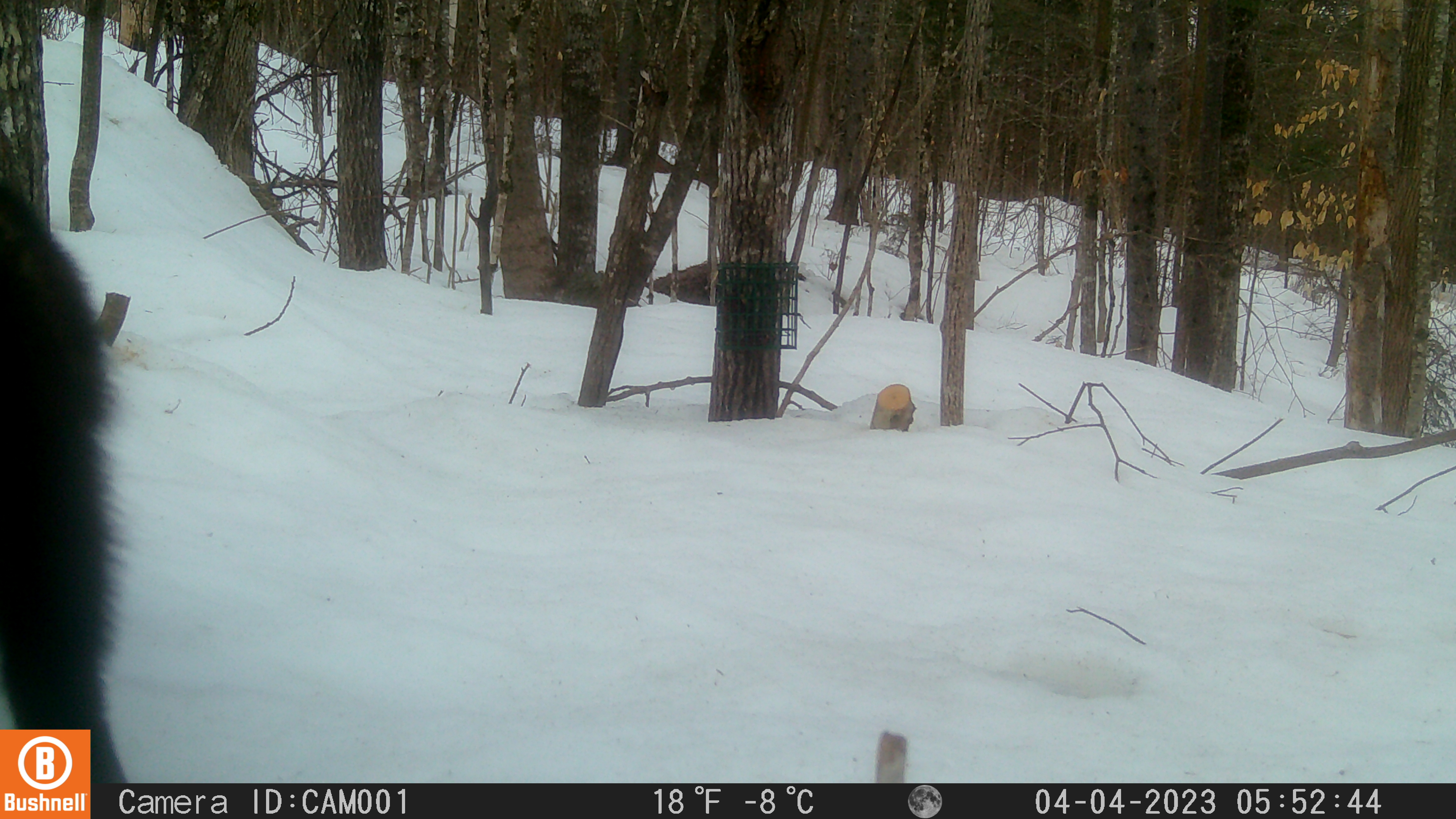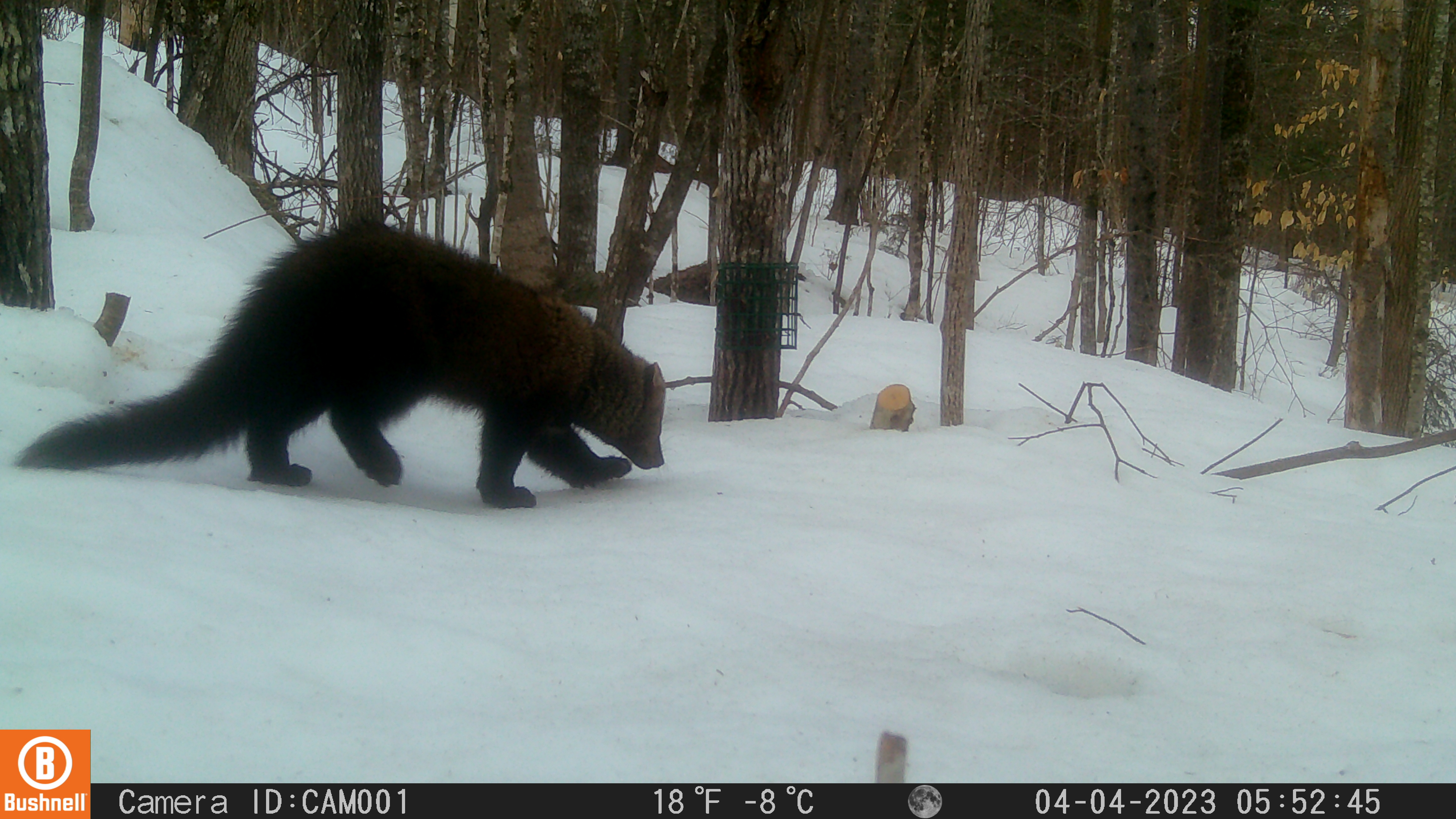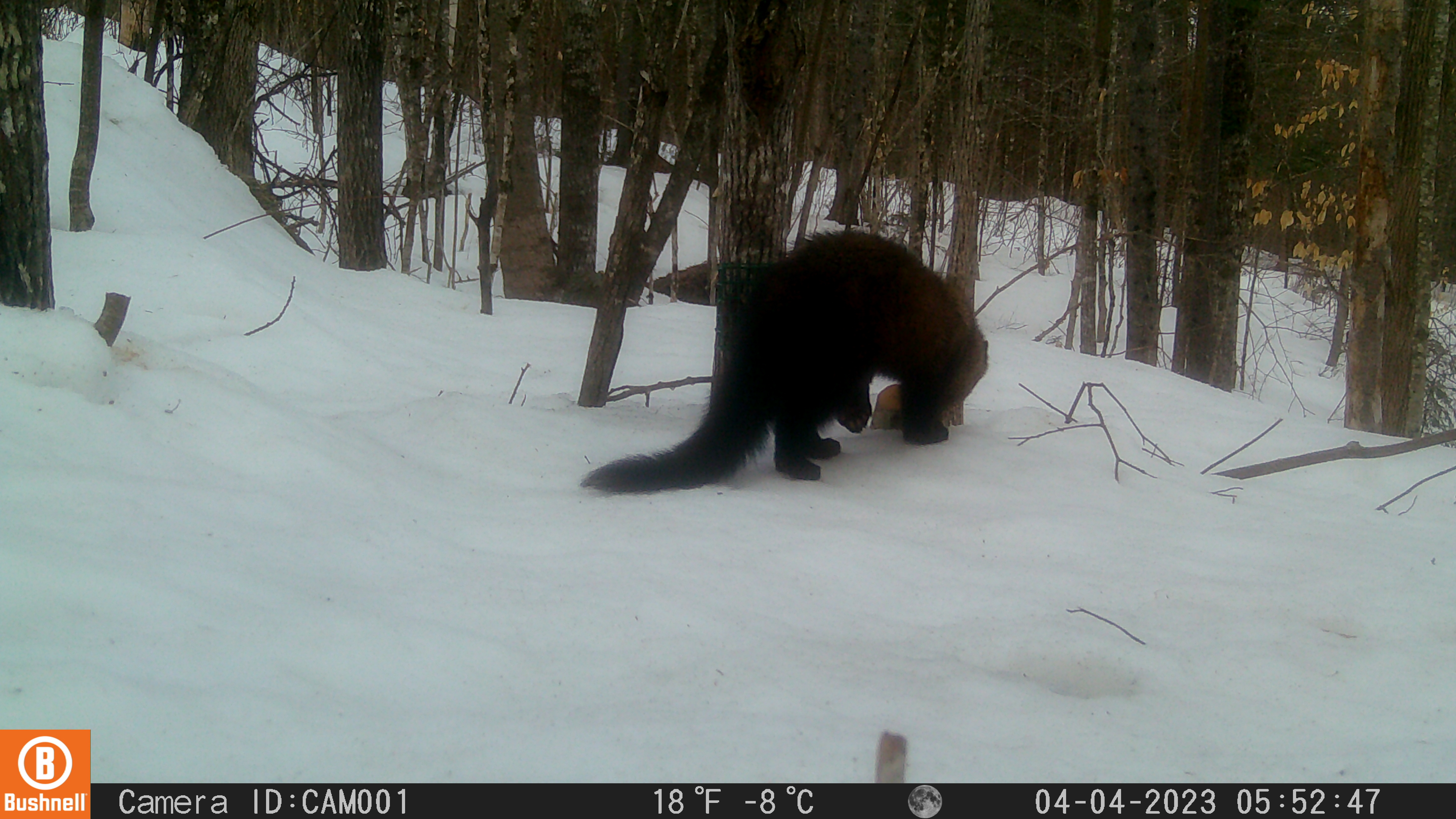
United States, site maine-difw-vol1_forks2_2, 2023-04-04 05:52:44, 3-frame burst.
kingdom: Animalia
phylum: Chordata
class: Mammalia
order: Carnivora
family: Mustelidae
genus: Pekania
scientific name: Pekania pennanti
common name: fisher